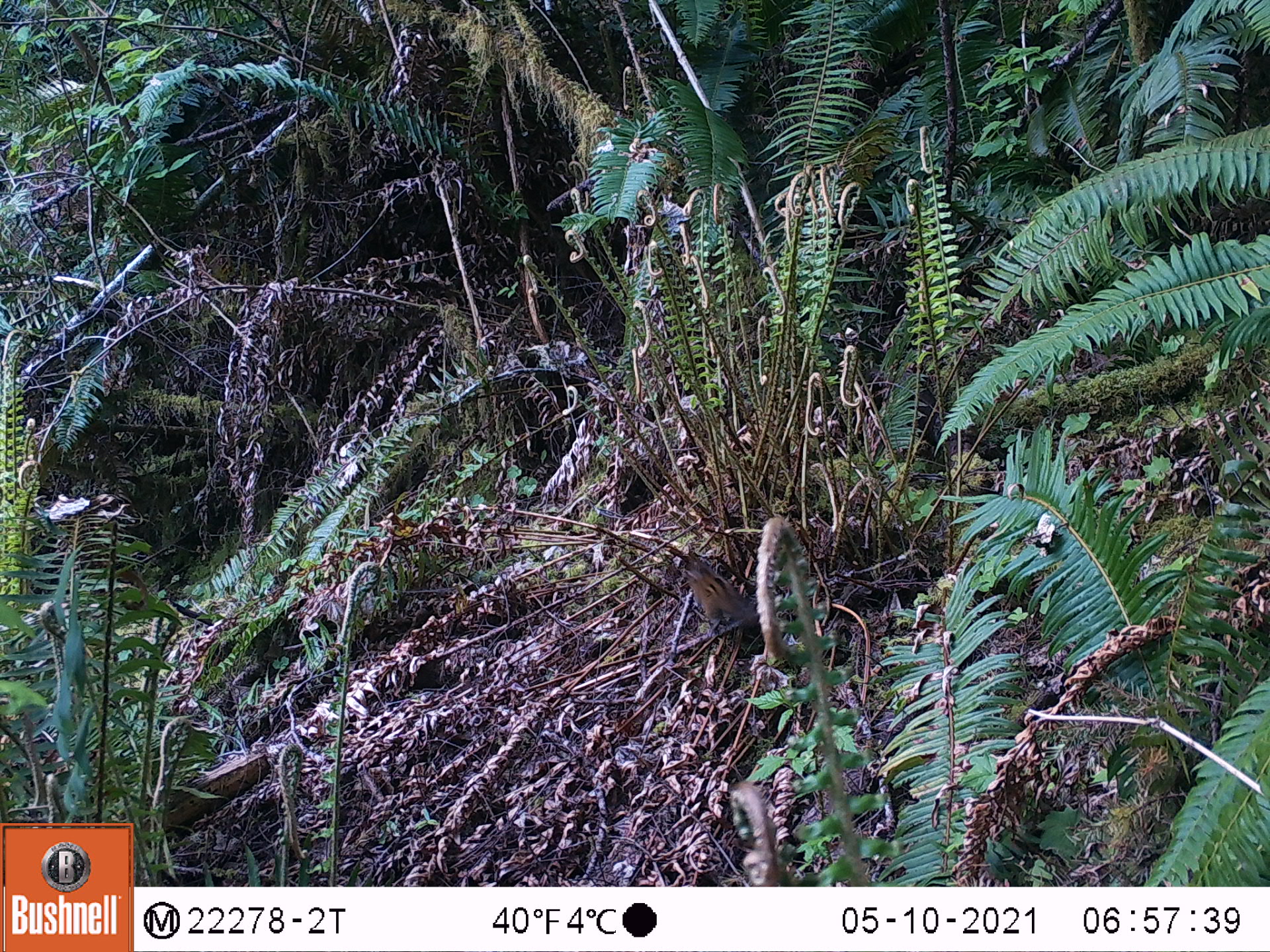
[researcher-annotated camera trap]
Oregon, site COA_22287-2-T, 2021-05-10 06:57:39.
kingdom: Animalia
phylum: Chordata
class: Mammalia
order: Rodentia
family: Sciuridae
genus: Neotamias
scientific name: Neotamias townsendii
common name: townsend's chipmunk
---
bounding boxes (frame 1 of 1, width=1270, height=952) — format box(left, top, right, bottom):
townsend's chipmunk: box(679, 553, 763, 643)